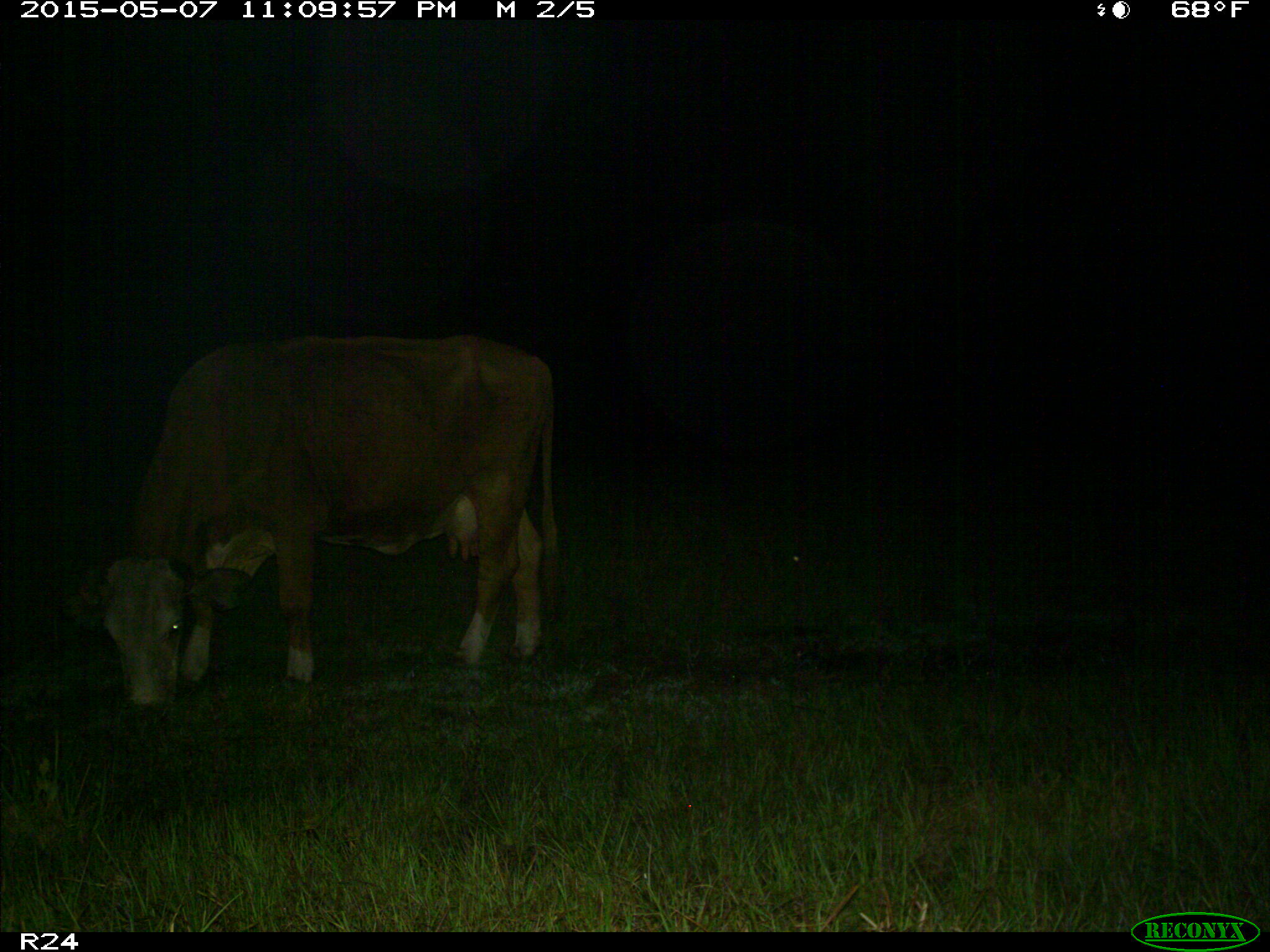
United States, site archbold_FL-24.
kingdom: Animalia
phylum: Chordata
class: Mammalia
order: Artiodactyla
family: Bovidae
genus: Bos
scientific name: Bos taurus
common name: domestic cow